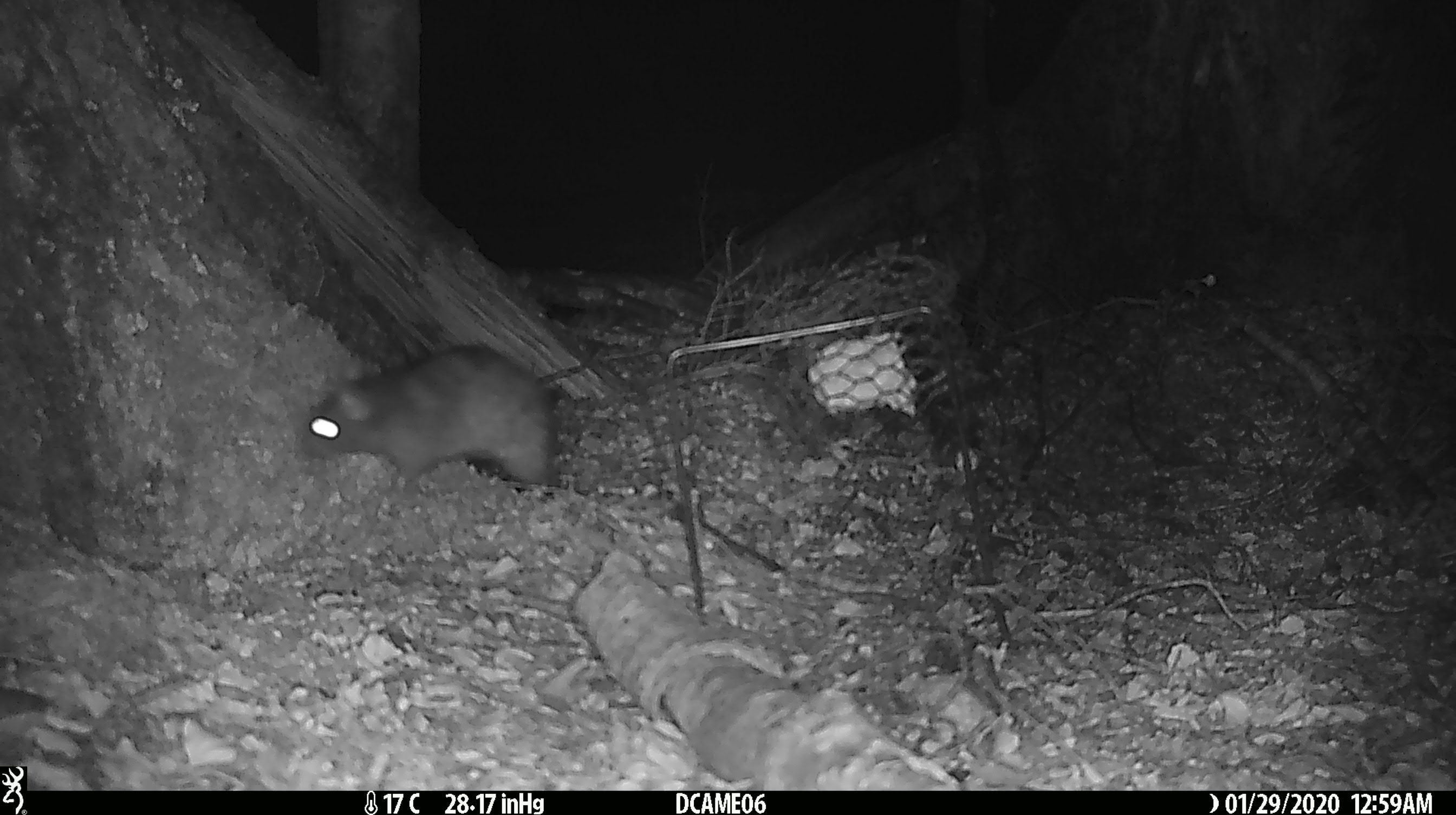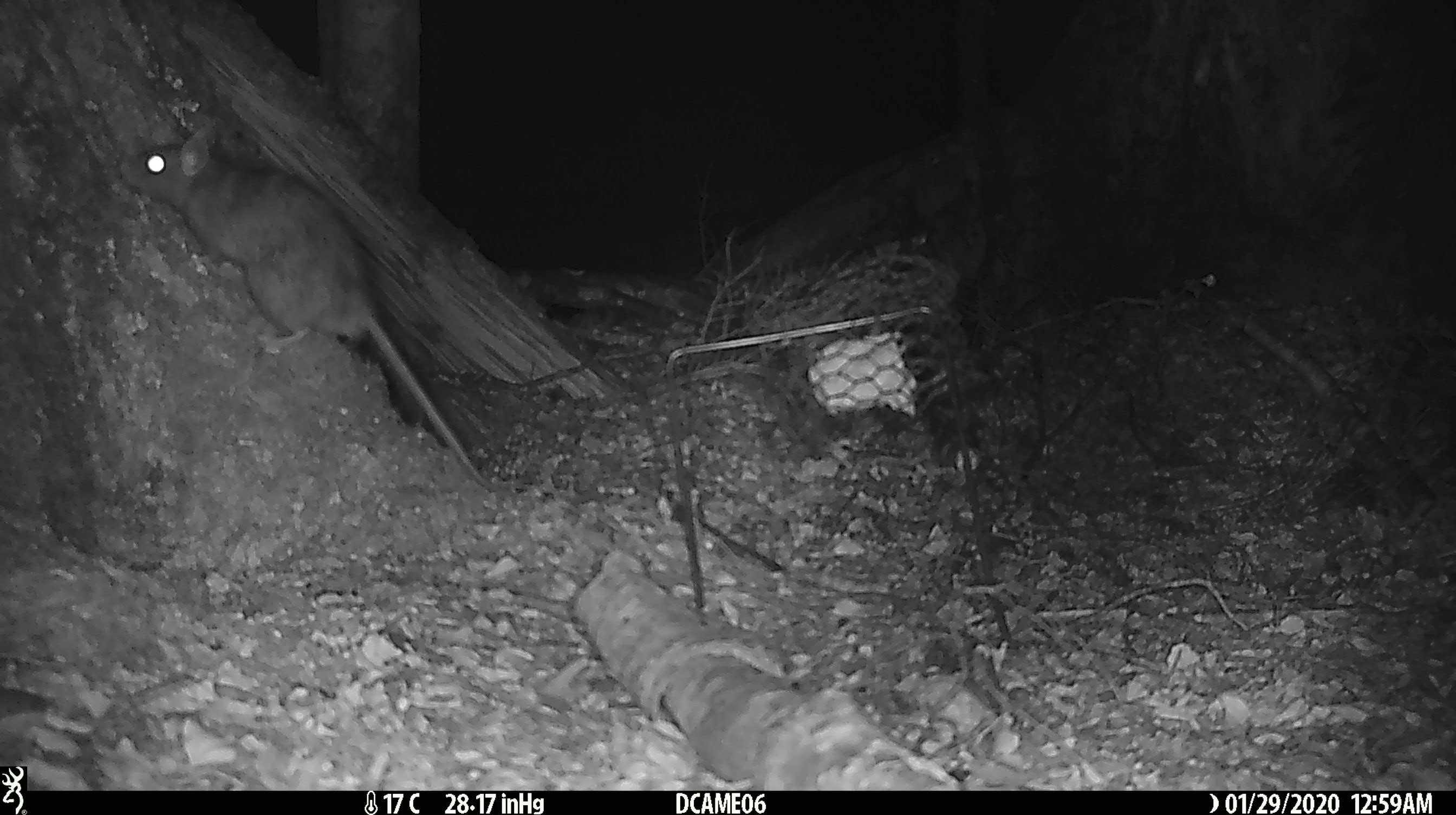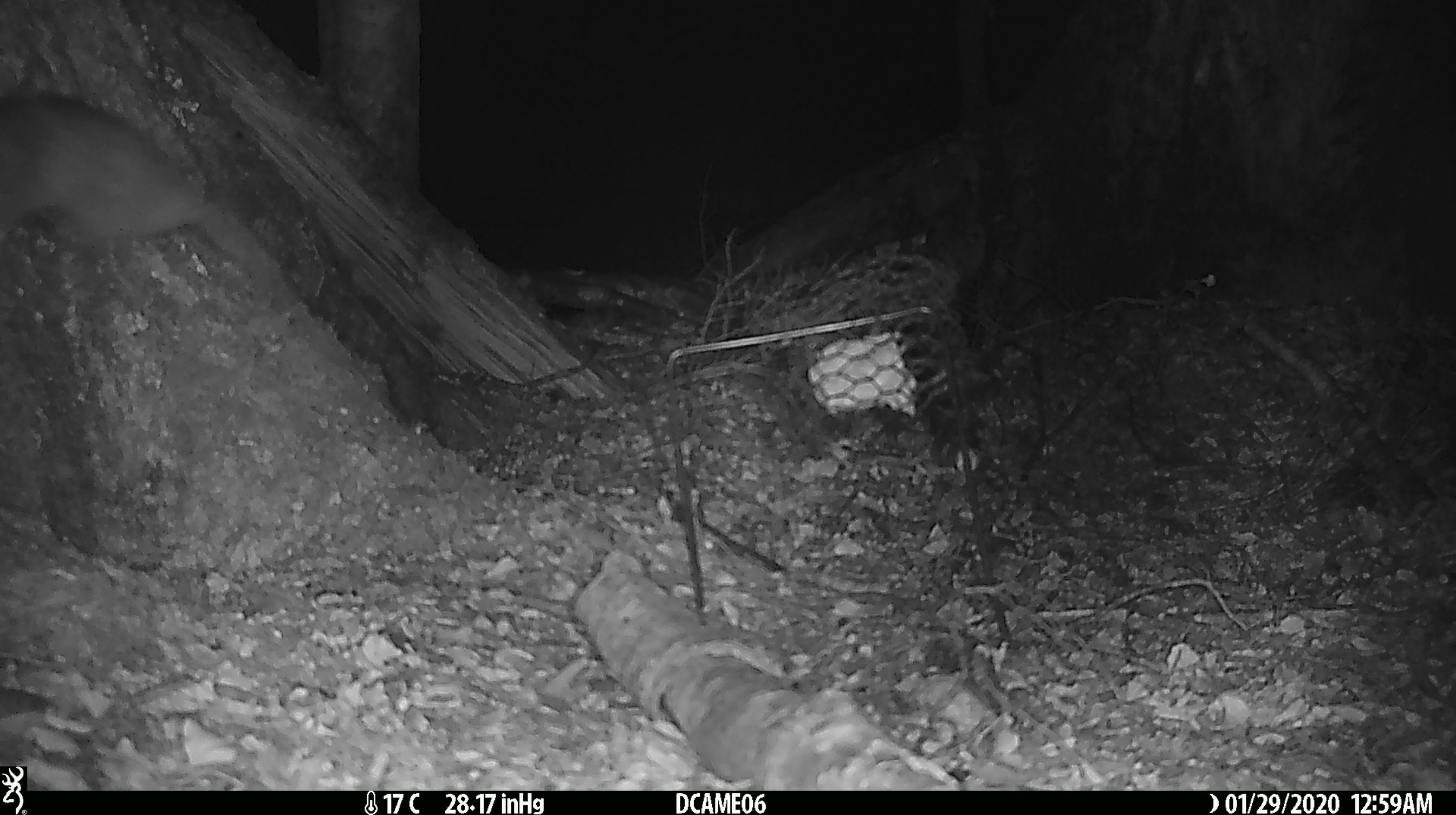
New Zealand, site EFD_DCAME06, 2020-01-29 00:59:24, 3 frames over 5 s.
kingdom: Animalia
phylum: Chordata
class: Mammalia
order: Rodentia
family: Muridae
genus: Rattus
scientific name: Rattus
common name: rat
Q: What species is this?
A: Rat (Rattus).